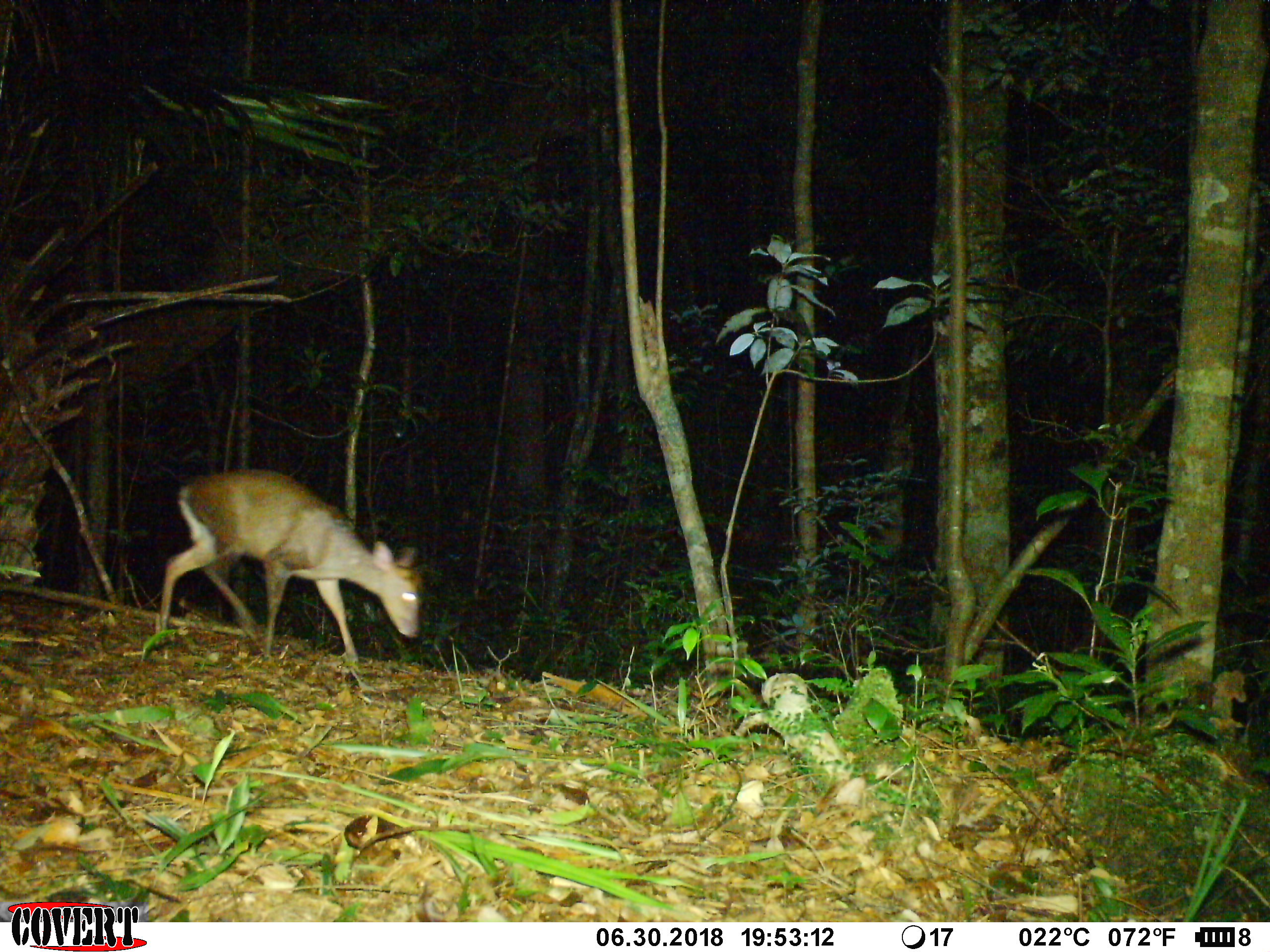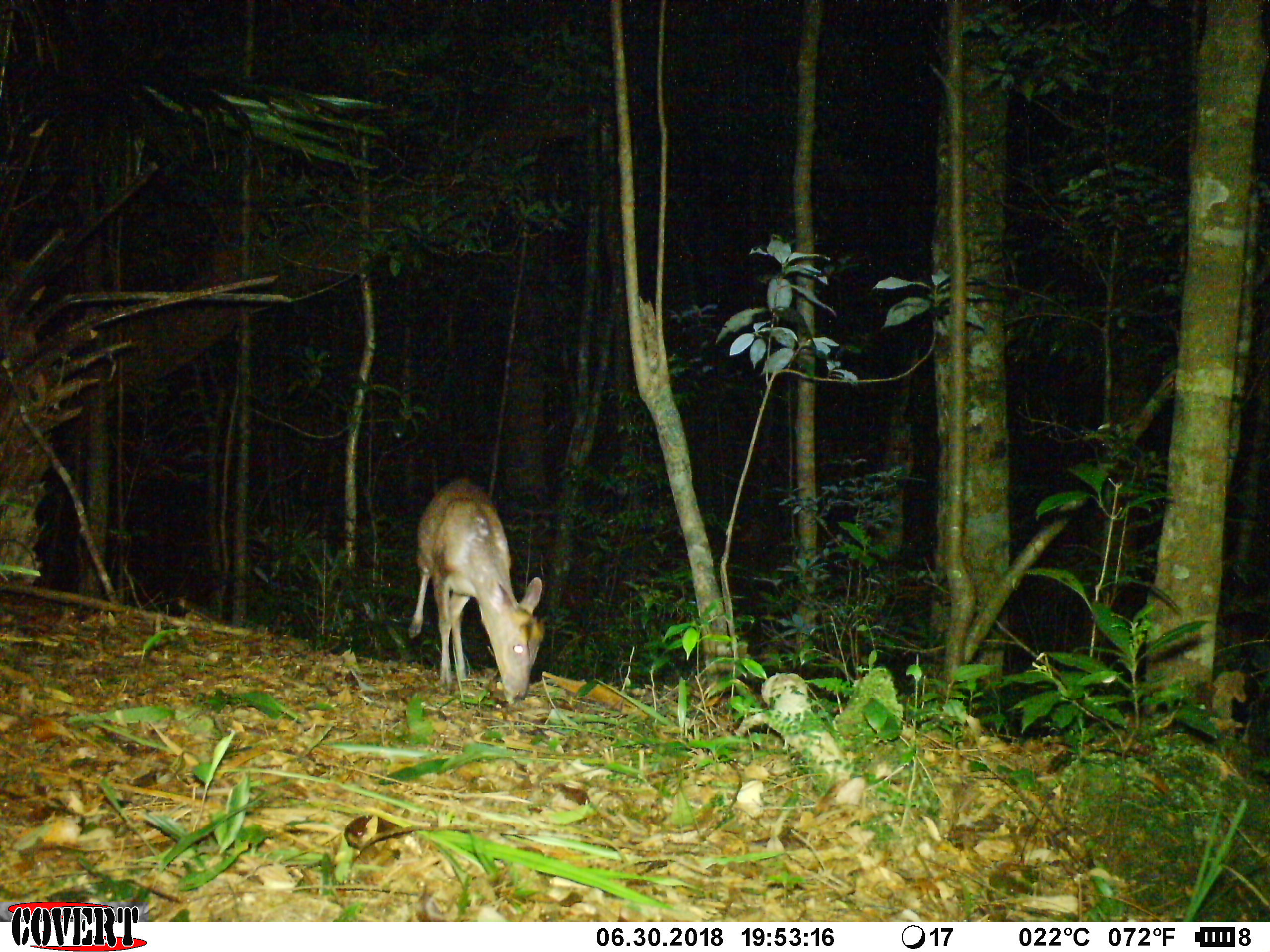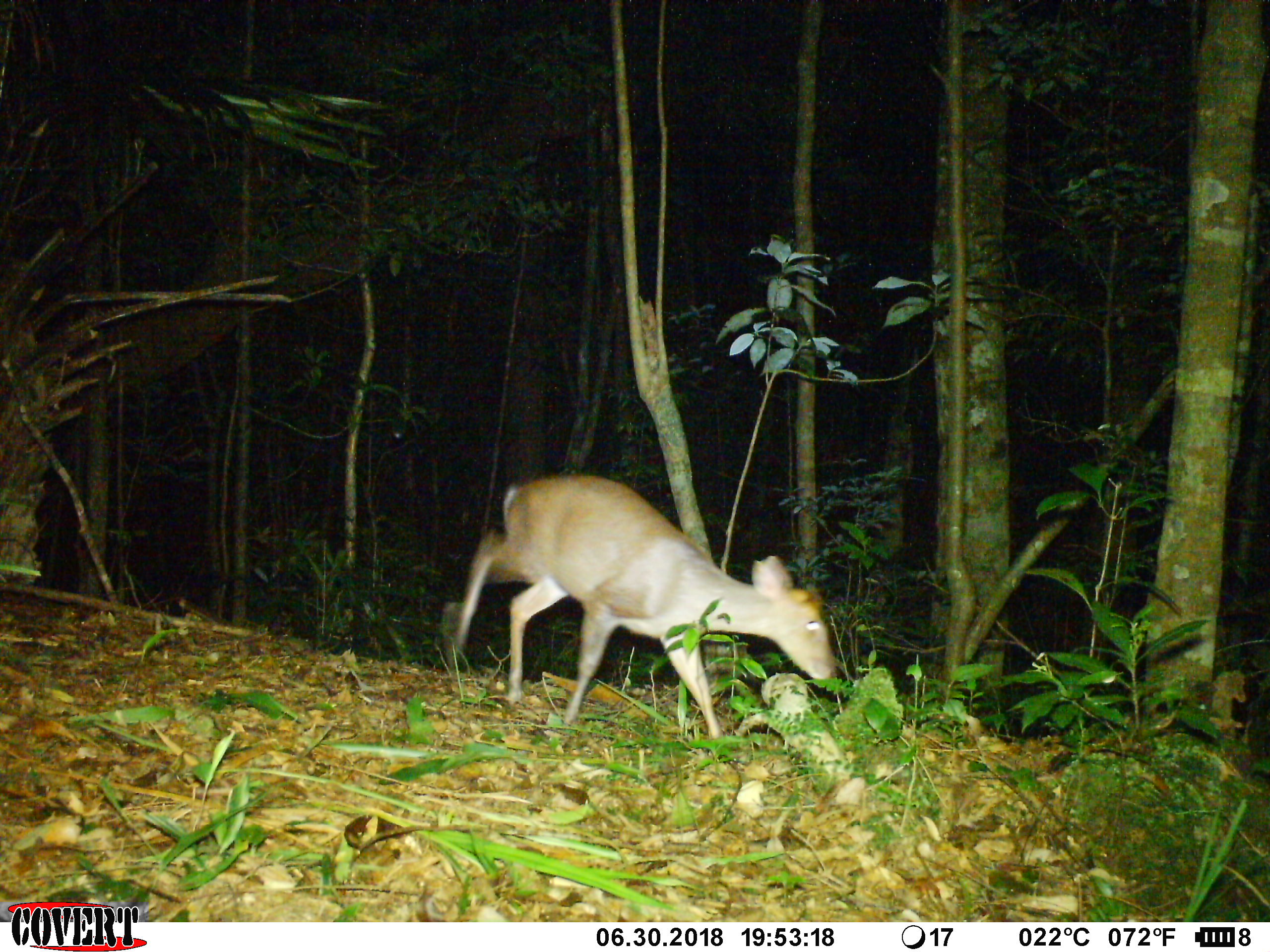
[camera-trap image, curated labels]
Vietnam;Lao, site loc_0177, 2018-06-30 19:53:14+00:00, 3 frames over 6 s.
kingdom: Animalia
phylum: Chordata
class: Mammalia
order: Artiodactyla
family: Cervidae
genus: Muntiacus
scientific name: Muntiacus rooseveltorum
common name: roosevelt's muntjac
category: roosevelts muntjac group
Roosevelts muntjac group (roosevelt's muntjac) (Muntiacus rooseveltorum). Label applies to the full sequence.